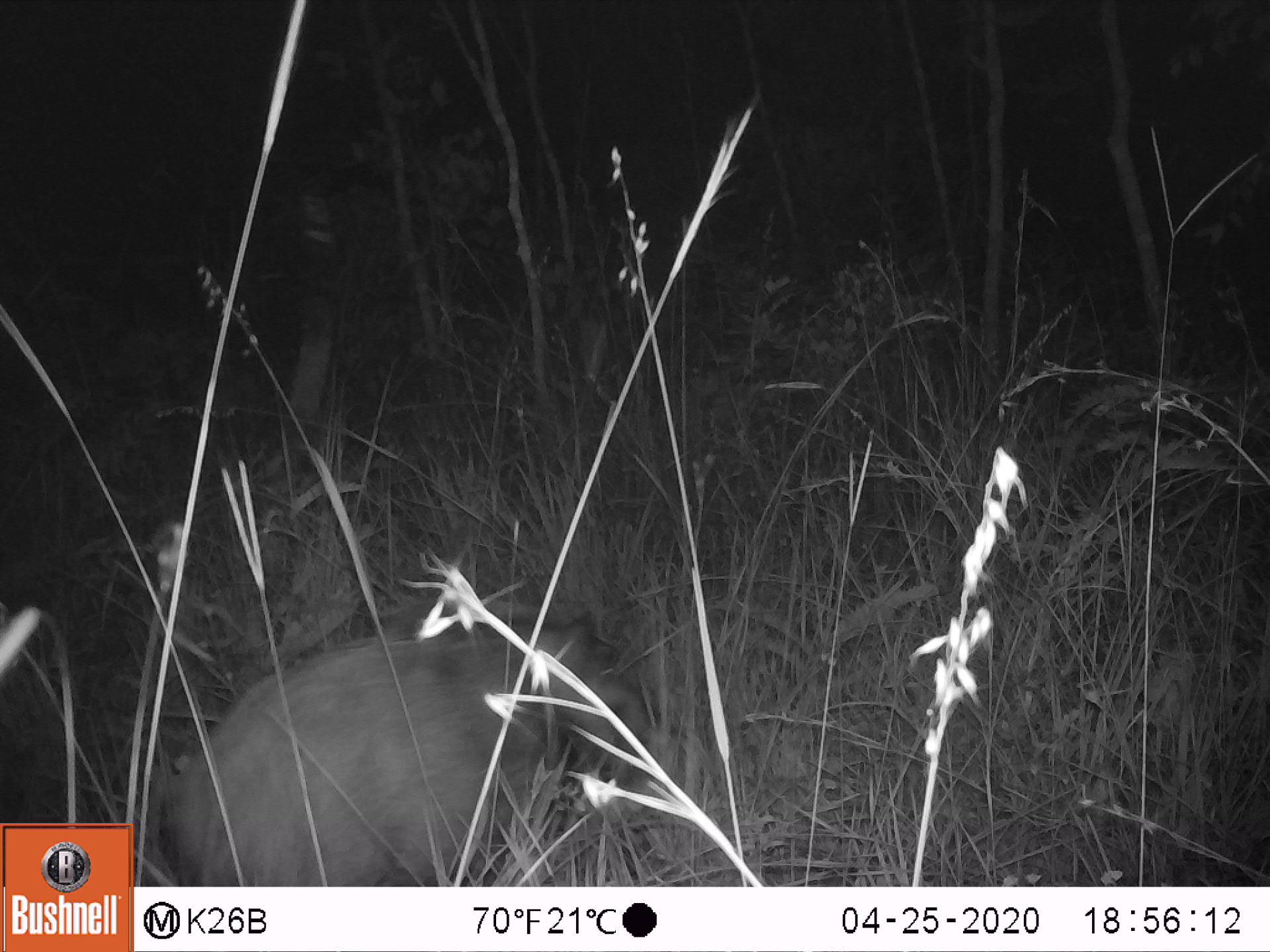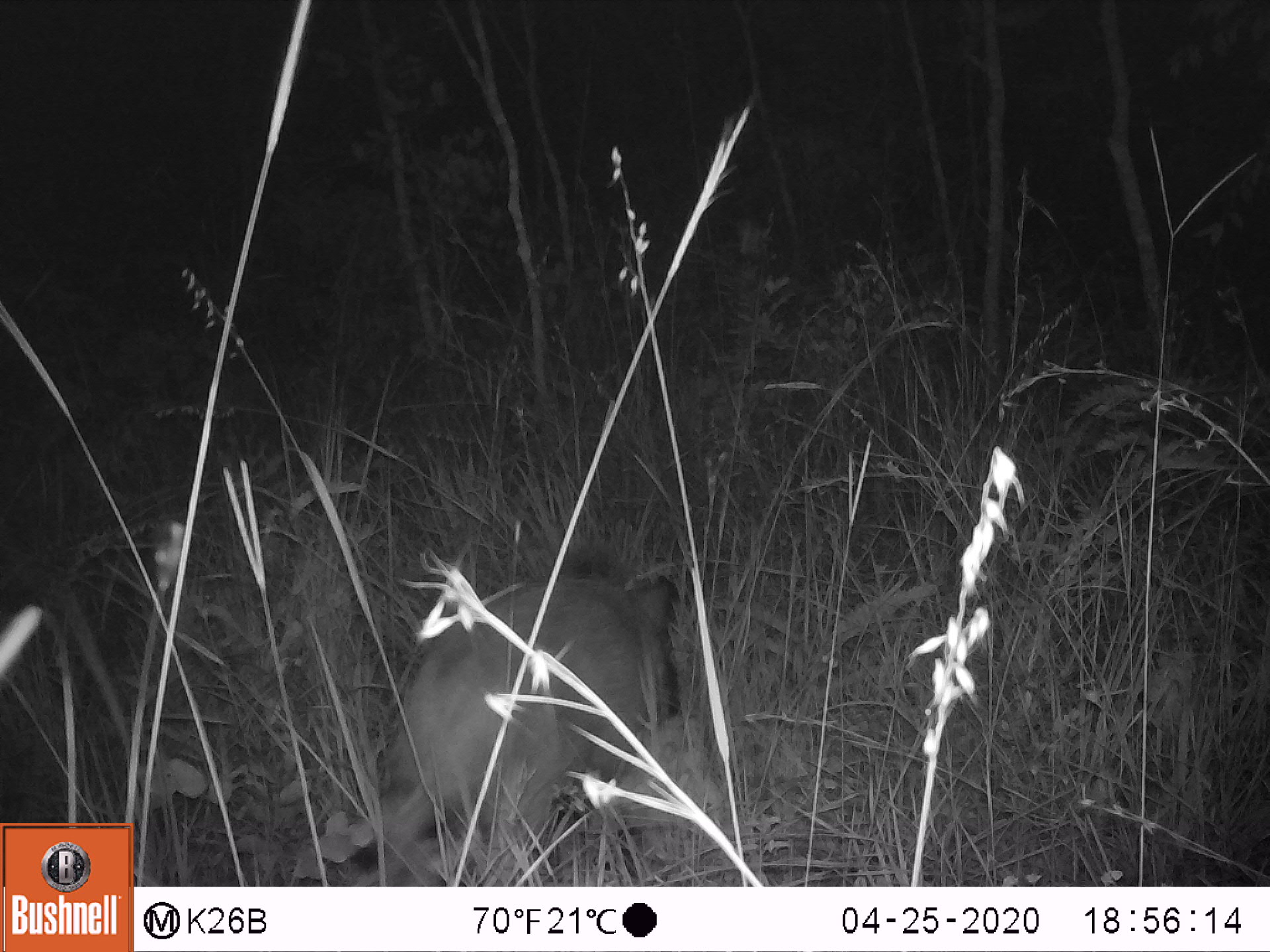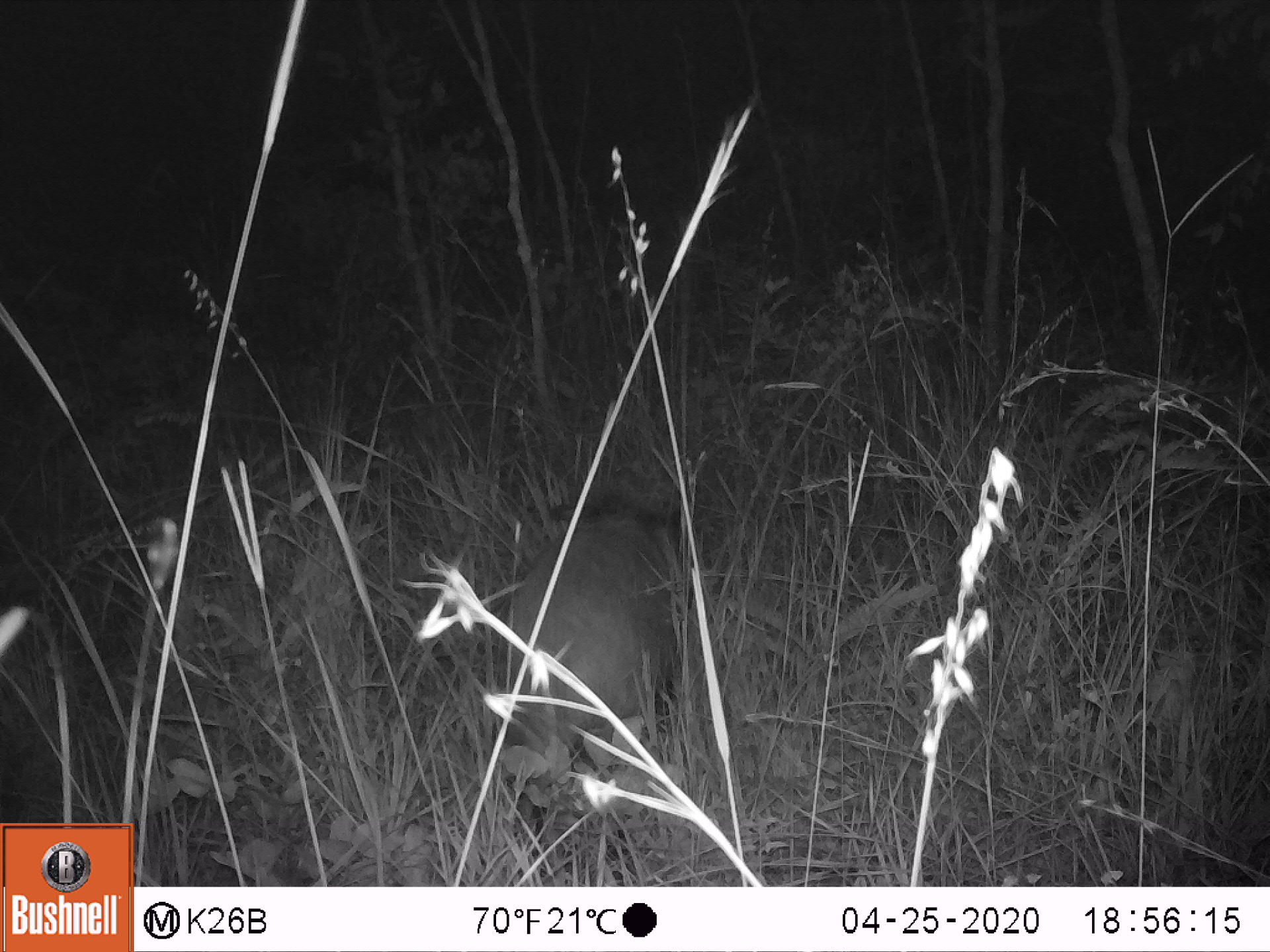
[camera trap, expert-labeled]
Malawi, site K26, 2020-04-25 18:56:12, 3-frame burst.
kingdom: Animalia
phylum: Chordata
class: Mammalia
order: Artiodactyla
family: Suidae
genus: Potamochoerus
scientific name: Potamochoerus larvatus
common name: bushpig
Bushpig (Potamochoerus larvatus), count 1.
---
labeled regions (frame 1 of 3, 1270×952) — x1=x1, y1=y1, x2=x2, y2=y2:
bushpig: x1=167, y1=605, x2=661, y2=885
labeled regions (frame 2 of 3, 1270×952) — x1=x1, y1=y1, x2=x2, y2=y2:
bushpig: x1=366, y1=548, x2=691, y2=885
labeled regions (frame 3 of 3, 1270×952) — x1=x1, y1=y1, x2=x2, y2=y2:
bushpig: x1=474, y1=474, x2=709, y2=804